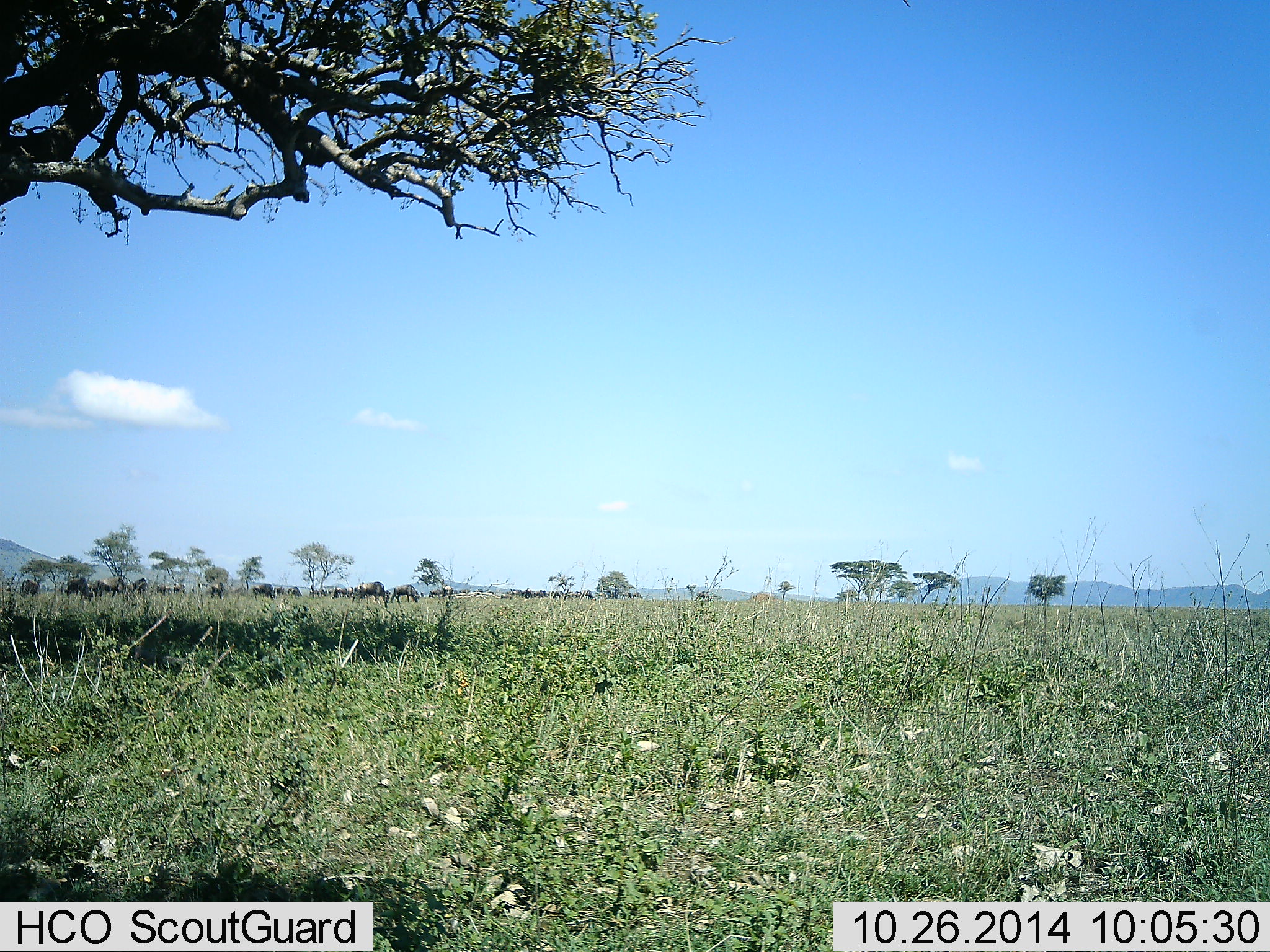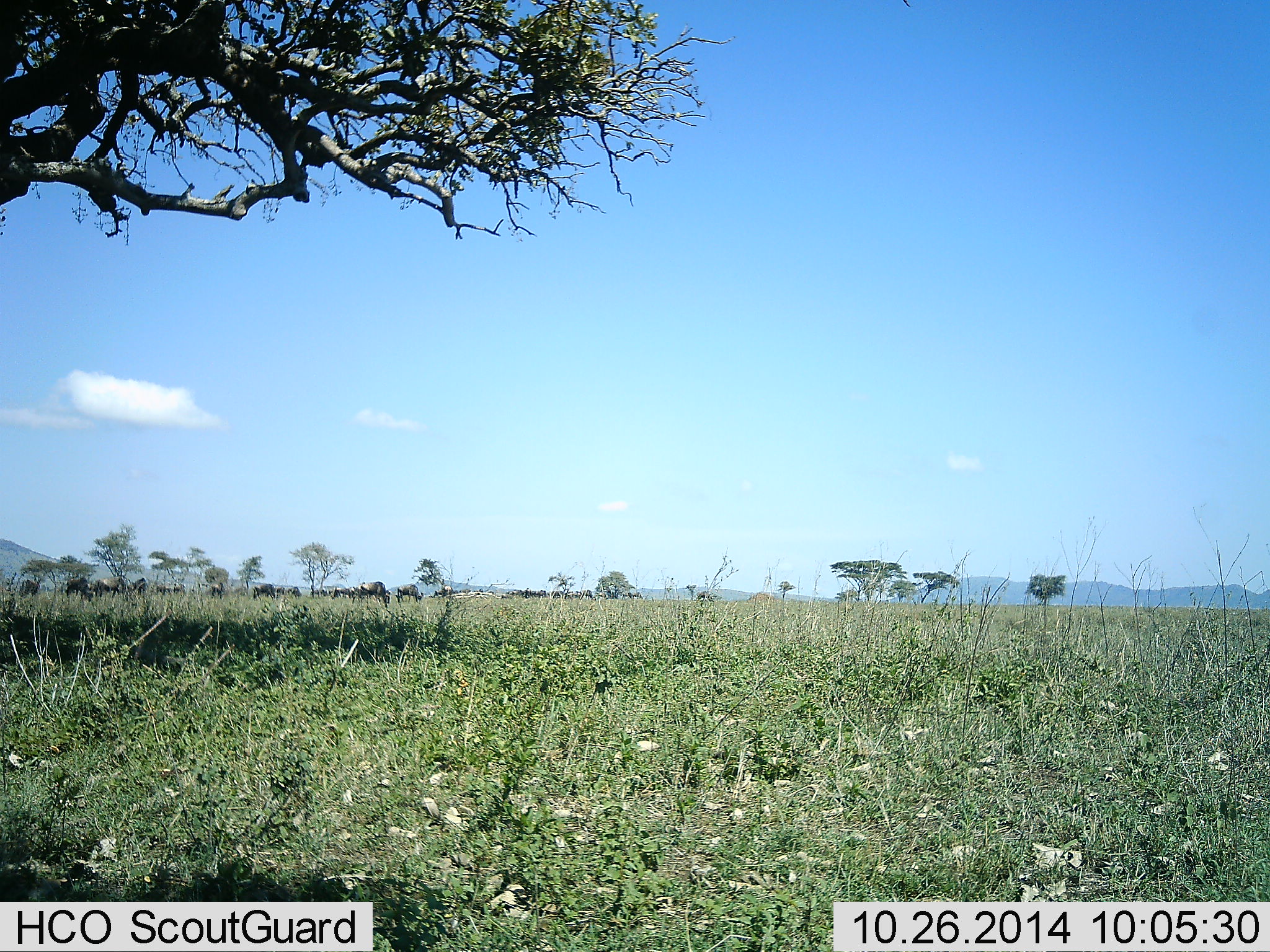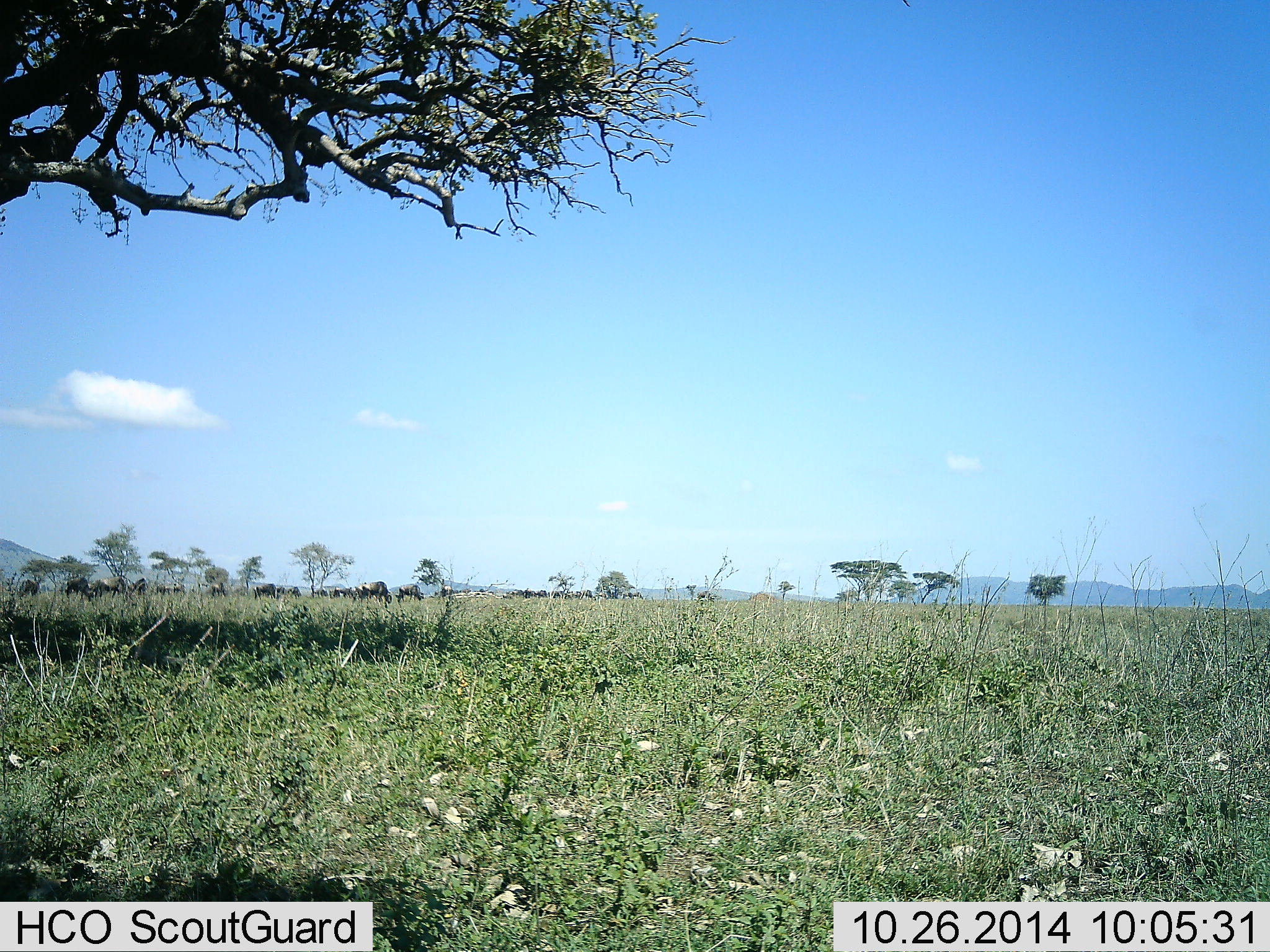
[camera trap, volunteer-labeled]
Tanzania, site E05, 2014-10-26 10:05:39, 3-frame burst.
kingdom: Animalia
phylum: Chordata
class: Mammalia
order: Artiodactyla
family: Bovidae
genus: Connochaetes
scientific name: Connochaetes taurinus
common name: blue wildebeest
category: wildebeest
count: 11-50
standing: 20%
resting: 0%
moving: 20%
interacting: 0%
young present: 0%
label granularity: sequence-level